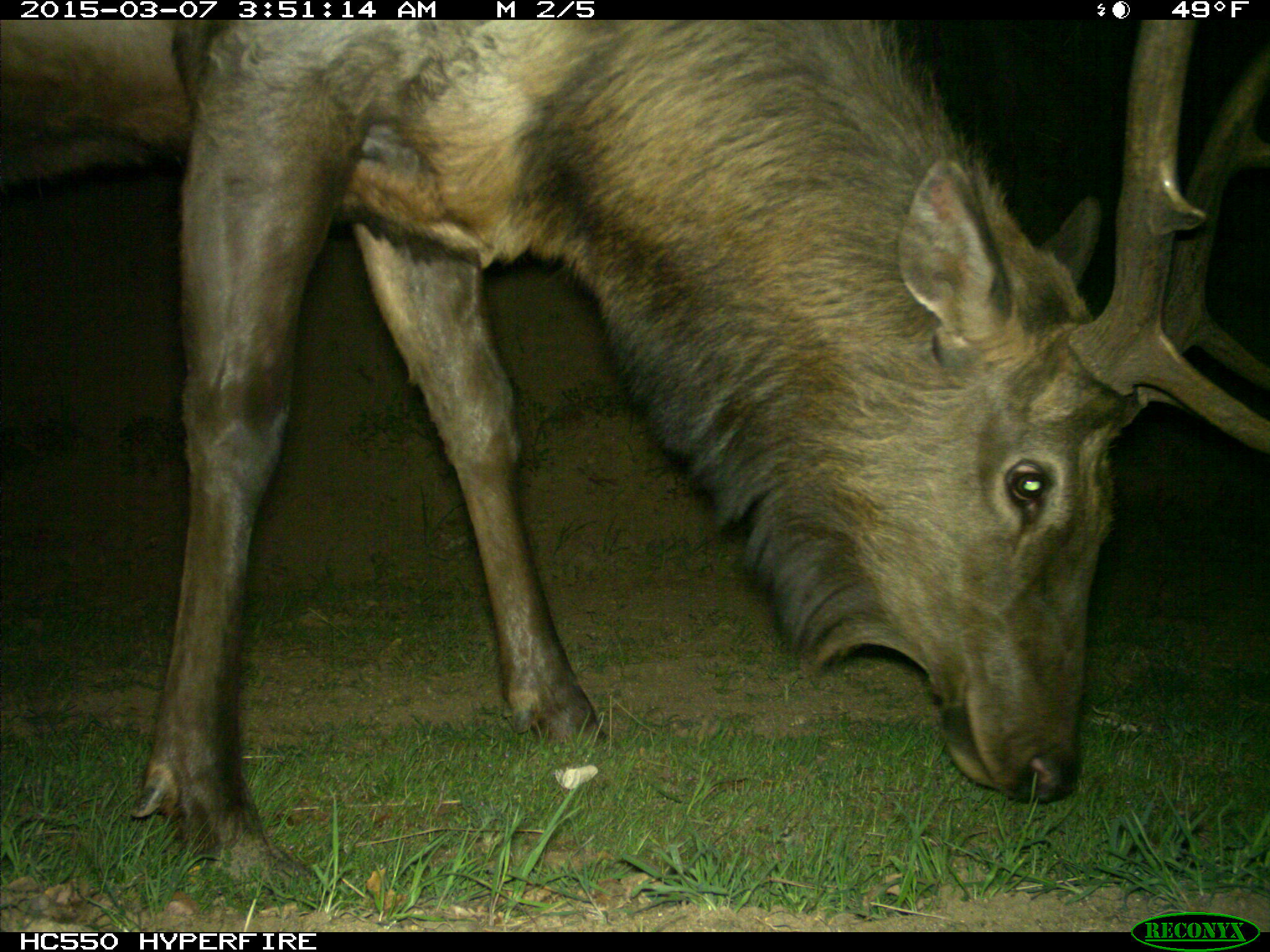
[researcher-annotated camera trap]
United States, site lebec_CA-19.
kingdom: Animalia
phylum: Chordata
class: Mammalia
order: Artiodactyla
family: Cervidae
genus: Cervus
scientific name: Cervus canadensis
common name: elk